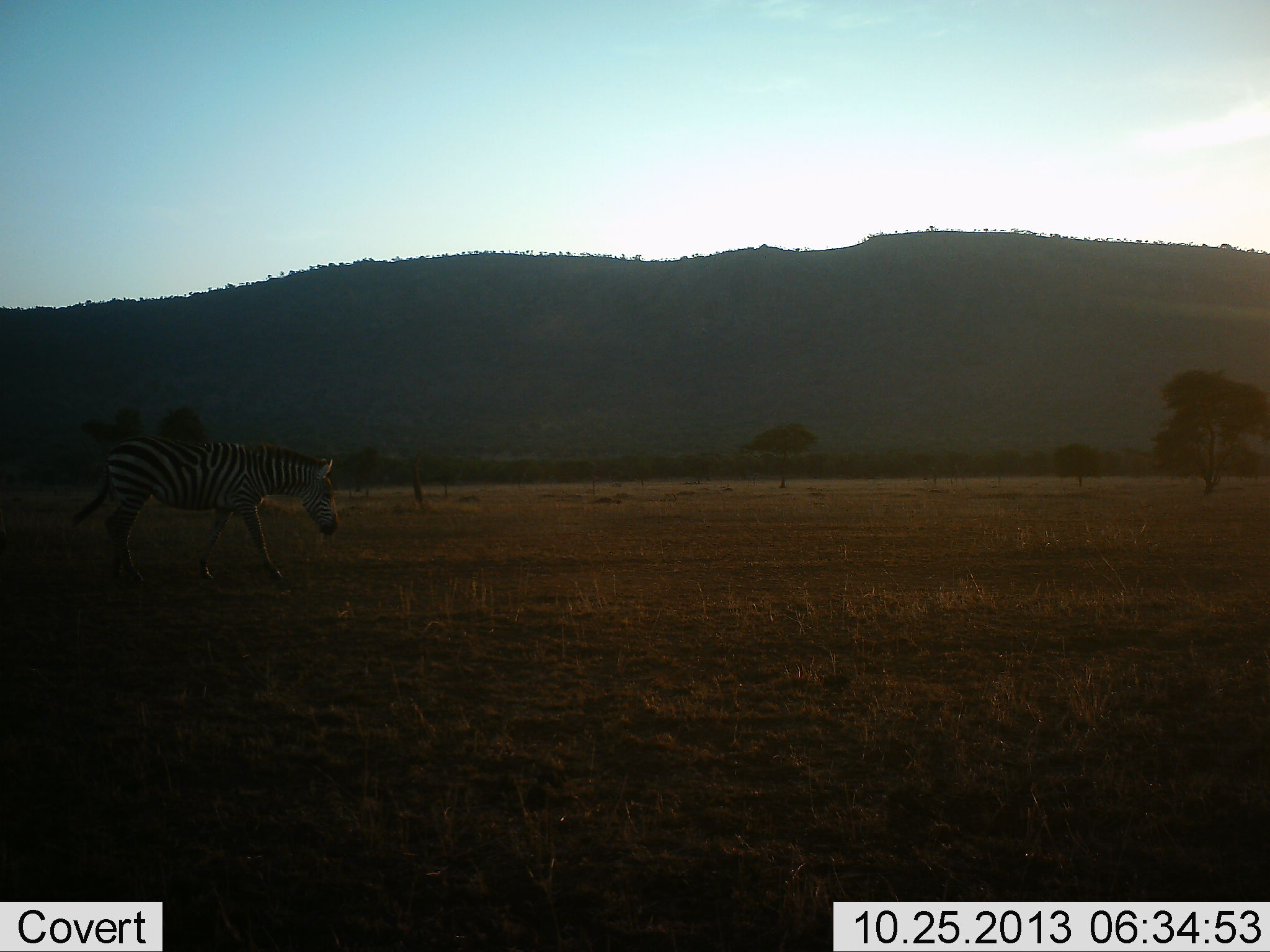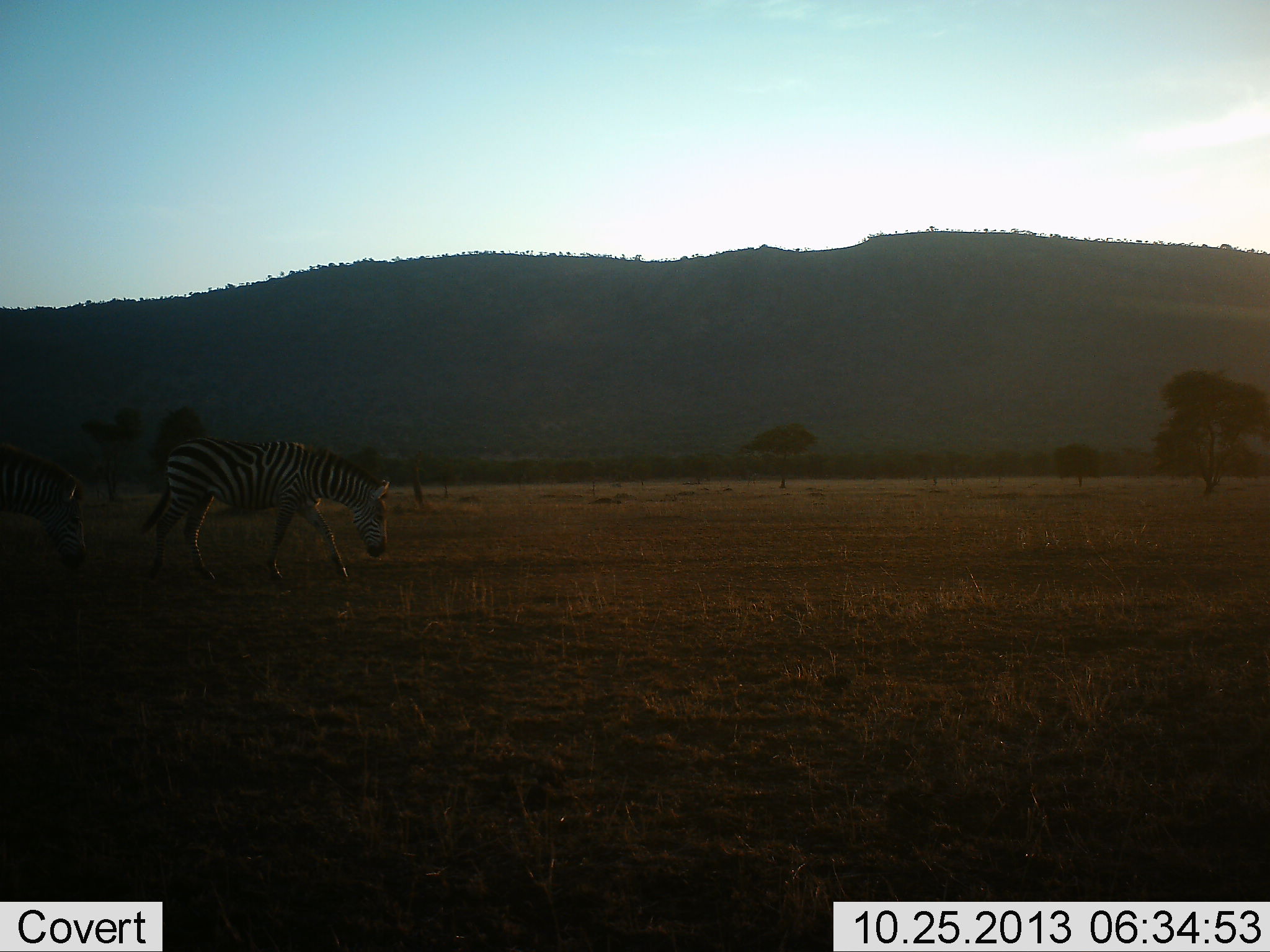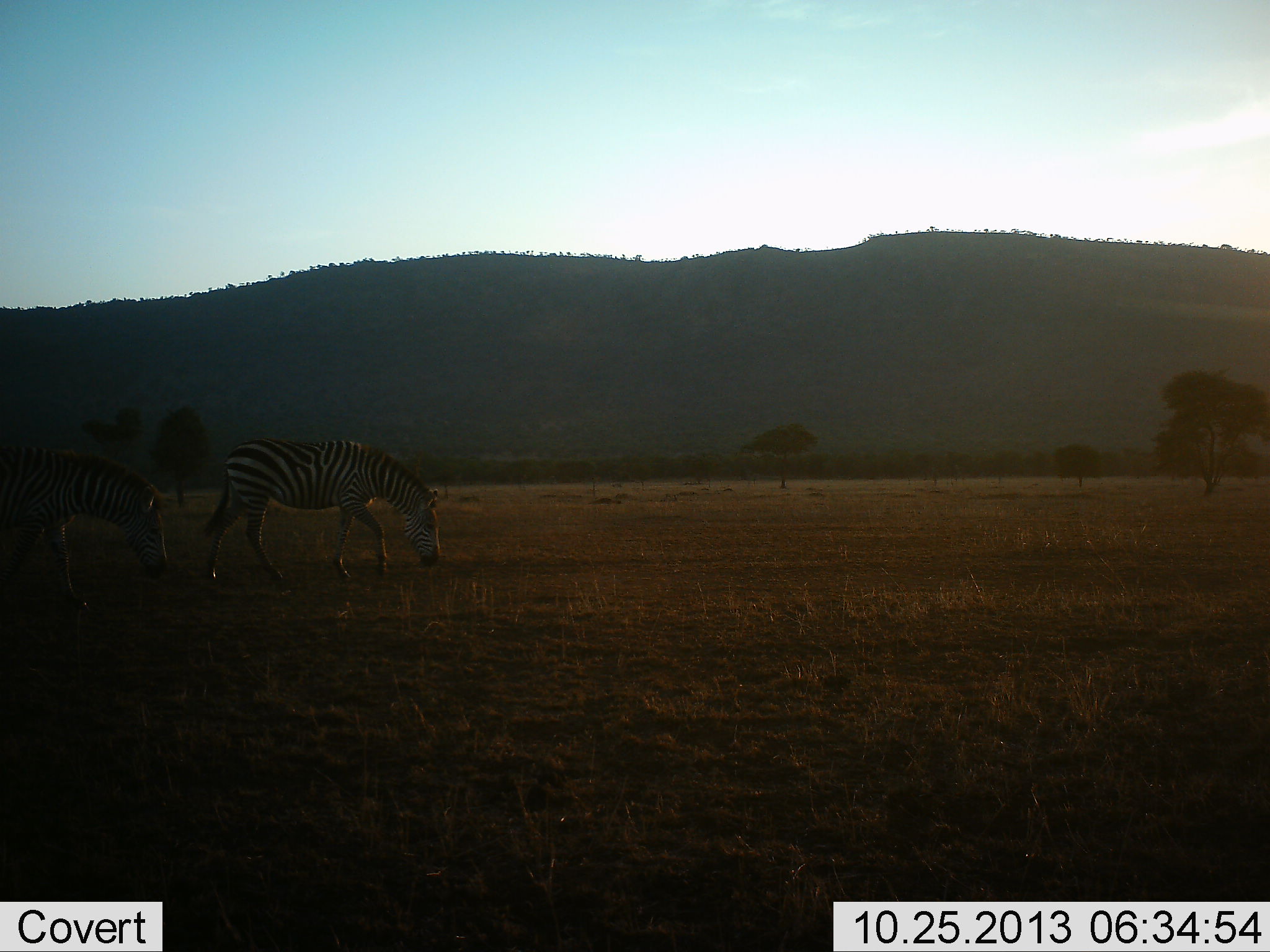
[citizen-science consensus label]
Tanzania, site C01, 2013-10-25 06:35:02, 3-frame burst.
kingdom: Animalia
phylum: Chordata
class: Mammalia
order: Perissodactyla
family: Equidae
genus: Equus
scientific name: Equus quagga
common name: plains zebra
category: zebra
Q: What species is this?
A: Zebra (plains zebra) (Equus quagga).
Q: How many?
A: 2.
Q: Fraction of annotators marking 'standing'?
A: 0%.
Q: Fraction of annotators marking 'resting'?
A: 0%.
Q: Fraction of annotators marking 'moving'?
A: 100%.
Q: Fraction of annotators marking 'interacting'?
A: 0%.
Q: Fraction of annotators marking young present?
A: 0%.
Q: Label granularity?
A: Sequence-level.